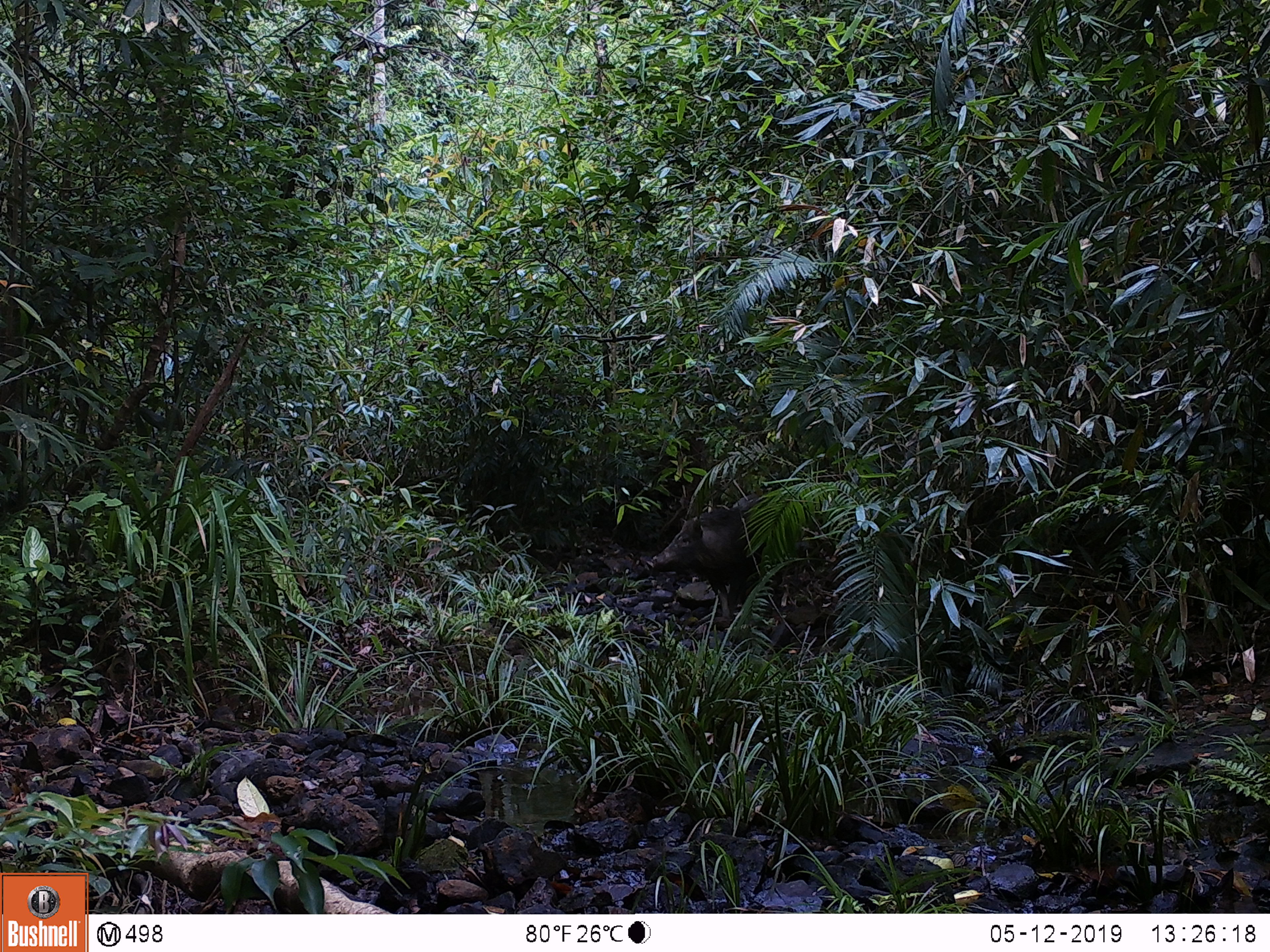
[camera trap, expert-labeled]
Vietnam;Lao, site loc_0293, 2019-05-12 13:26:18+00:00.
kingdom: Animalia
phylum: Chordata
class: Mammalia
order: Artiodactyla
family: Suidae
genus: Sus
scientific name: Sus scrofa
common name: eurasian wild pig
Eurasian wild pig (Sus scrofa). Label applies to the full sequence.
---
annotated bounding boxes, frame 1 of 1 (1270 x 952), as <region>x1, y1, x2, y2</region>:
eurasian wild pig: <region>645, 493, 770, 620</region>